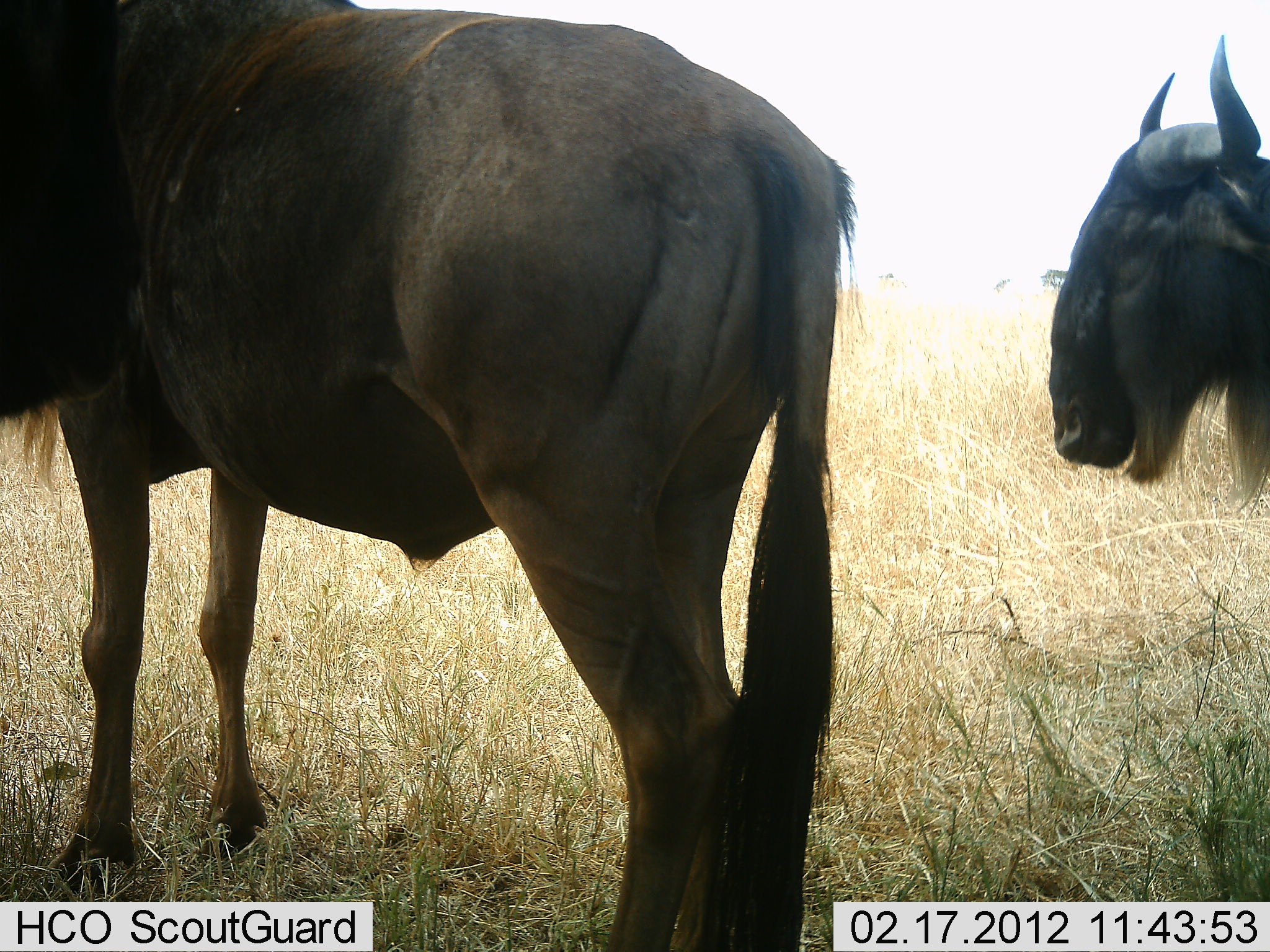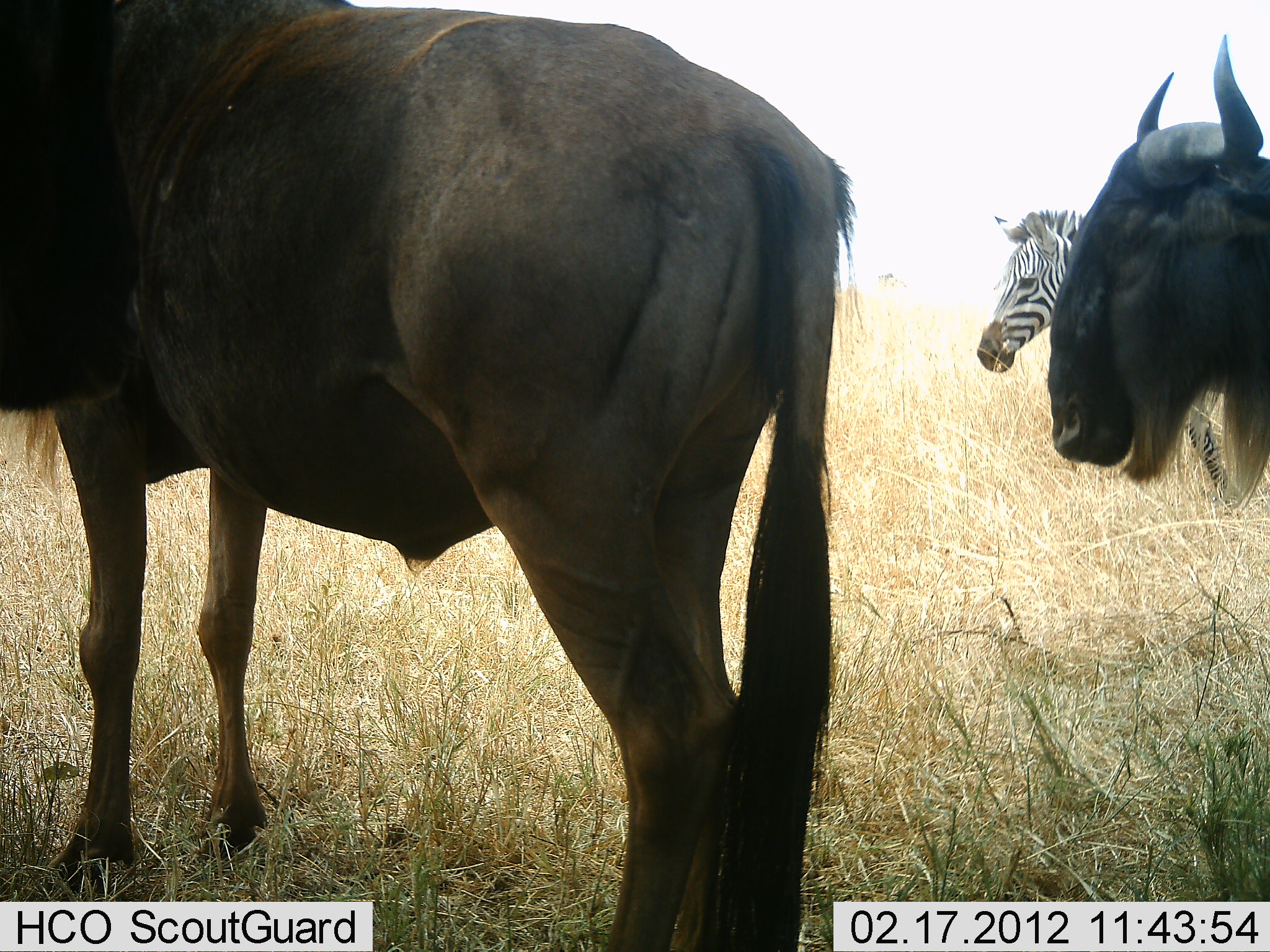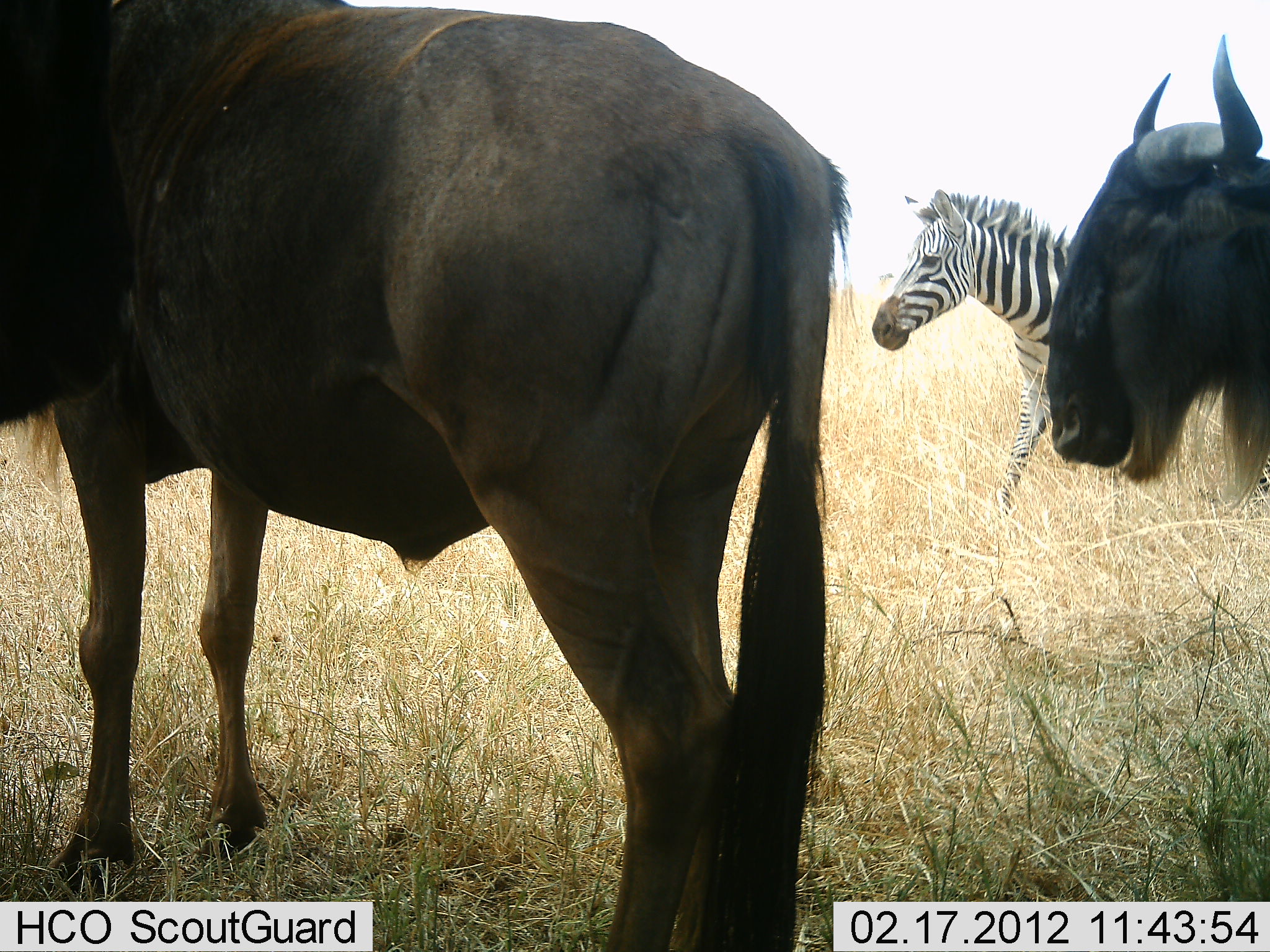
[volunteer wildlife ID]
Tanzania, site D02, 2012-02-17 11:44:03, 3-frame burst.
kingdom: Animalia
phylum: Chordata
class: Mammalia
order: Artiodactyla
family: Bovidae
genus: Connochaetes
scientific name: Connochaetes taurinus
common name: blue wildebeest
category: wildebeest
Wildebeest (blue wildebeest) (Connochaetes taurinus), count 2. Behavior (volunteer vote fractions): standing 97%, resting 3%, moving 0%, interacting 0%. Young present (vote fraction): 0%. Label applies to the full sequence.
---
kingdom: Animalia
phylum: Chordata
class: Mammalia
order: Perissodactyla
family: Equidae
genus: Equus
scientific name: Equus quagga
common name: plains zebra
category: zebra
Zebra (plains zebra) (Equus quagga), count 1. Behavior (volunteer vote fractions): standing 30%, resting 0%, moving 70%, interacting 0%. Young present (vote fraction): 0%. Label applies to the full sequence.